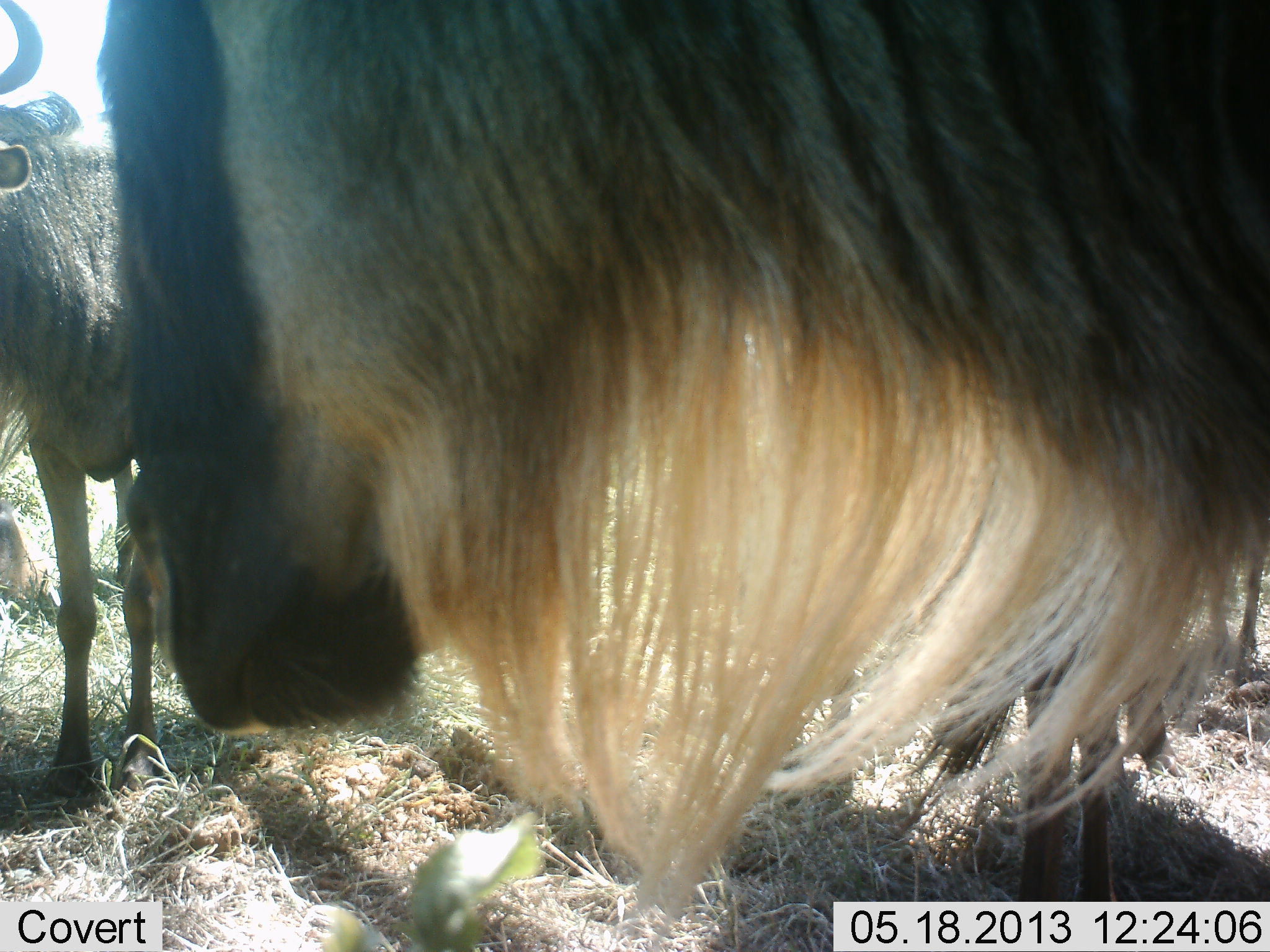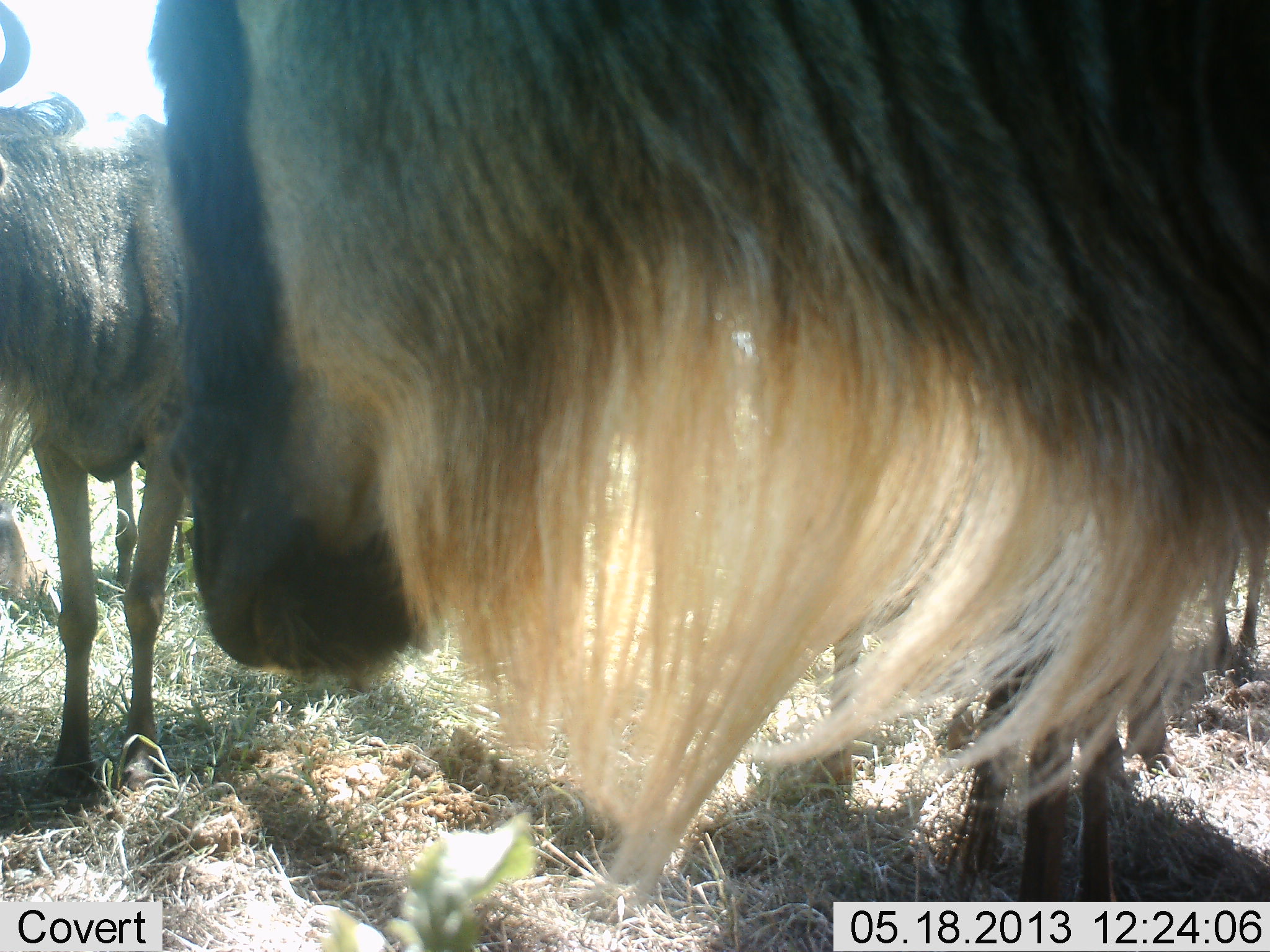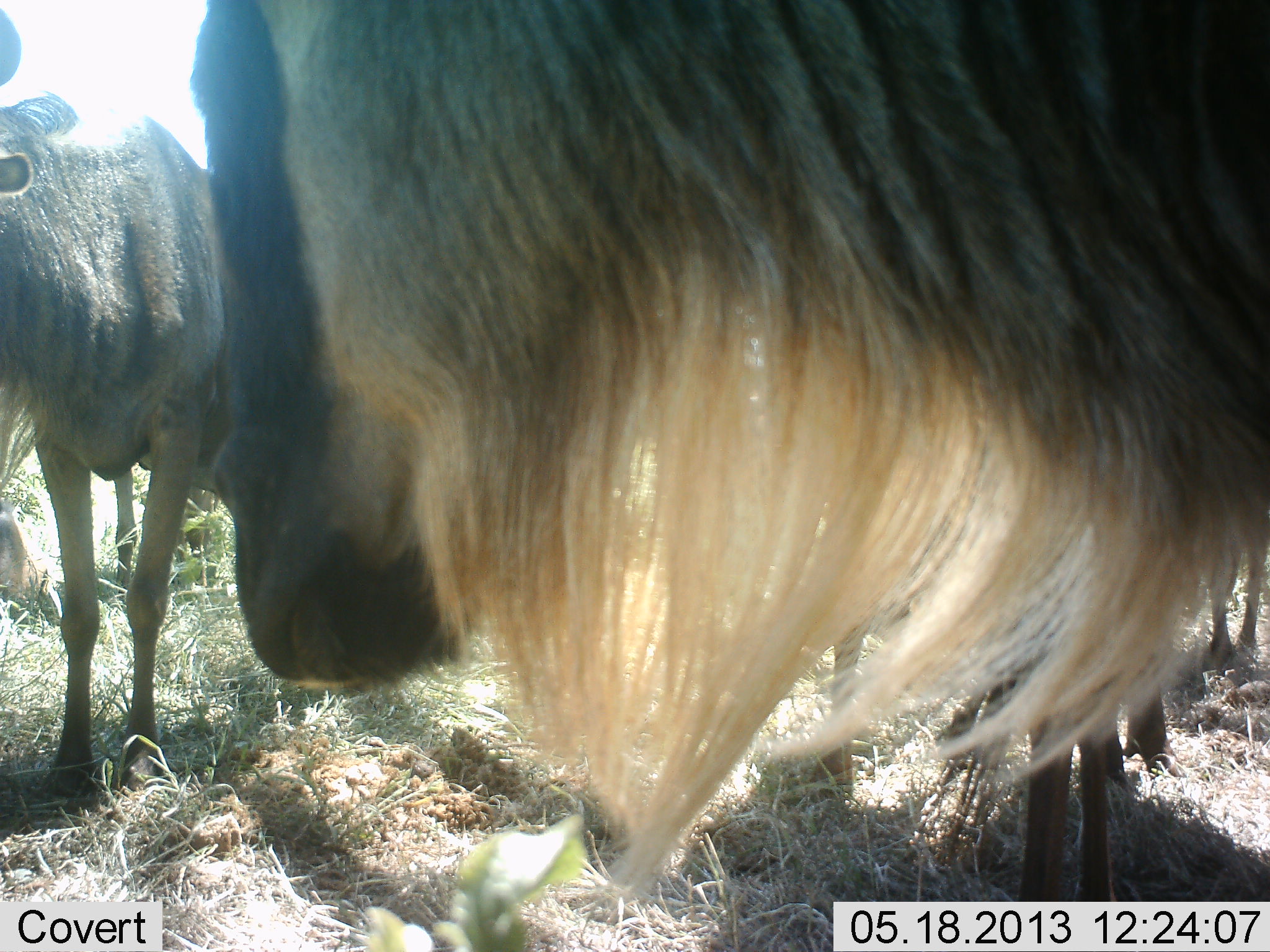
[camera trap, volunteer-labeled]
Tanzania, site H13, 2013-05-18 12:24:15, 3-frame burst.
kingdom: Animalia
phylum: Chordata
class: Mammalia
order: Artiodactyla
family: Bovidae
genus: Connochaetes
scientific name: Connochaetes taurinus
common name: blue wildebeest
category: wildebeest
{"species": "wildebeest (blue wildebeest) (Connochaetes taurinus)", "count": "4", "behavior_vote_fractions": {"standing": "90%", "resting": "0%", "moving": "10%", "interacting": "10%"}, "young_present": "0%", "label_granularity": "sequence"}